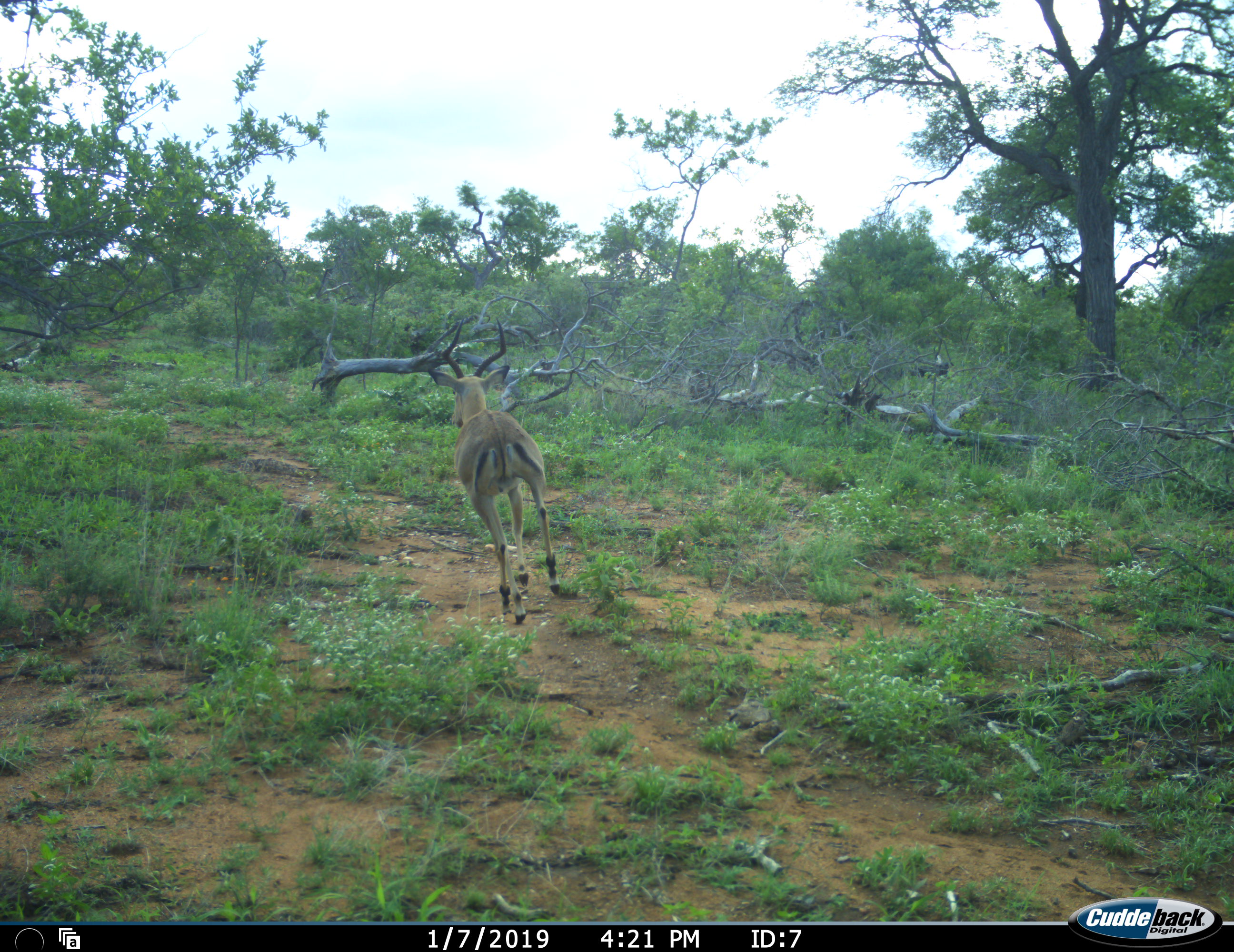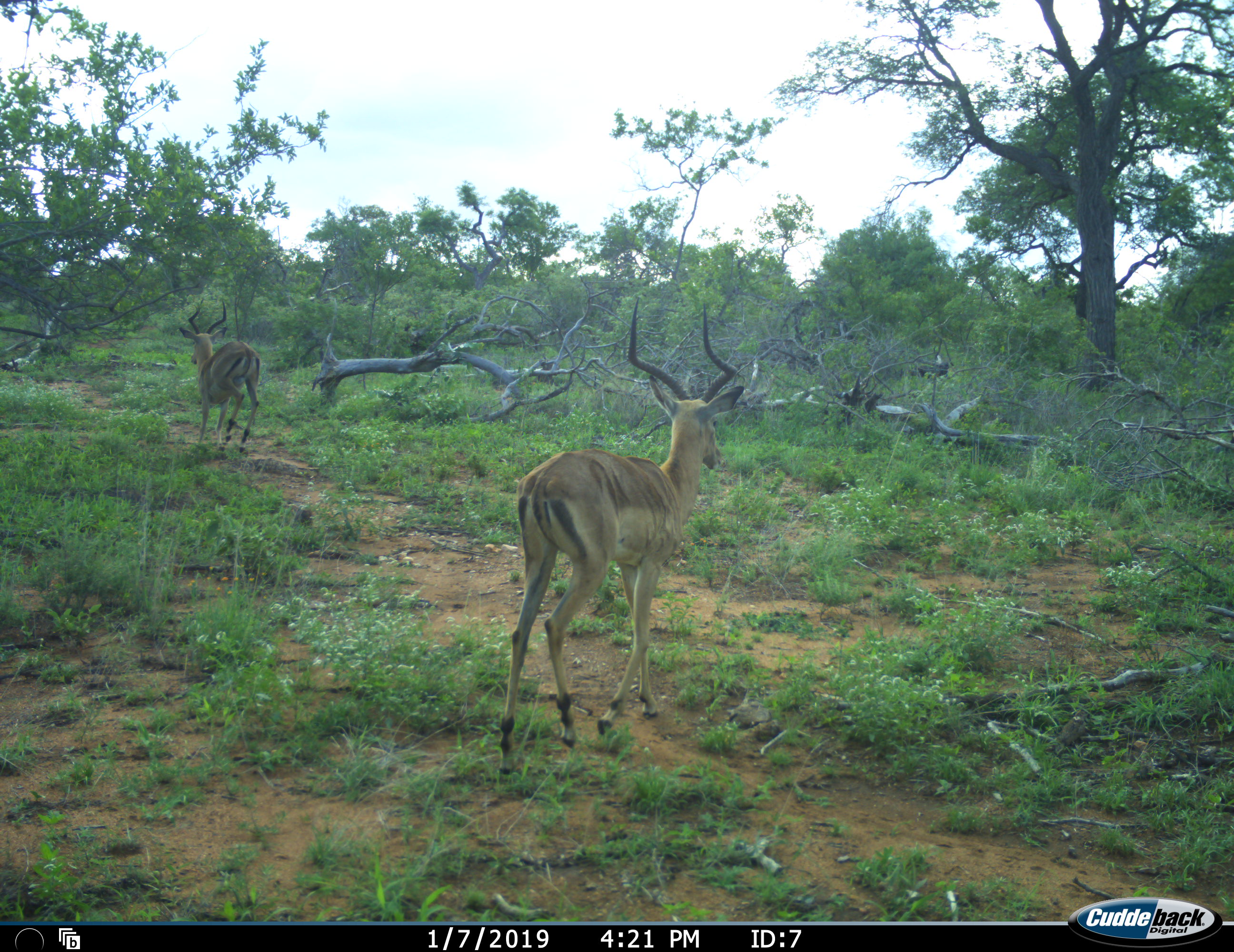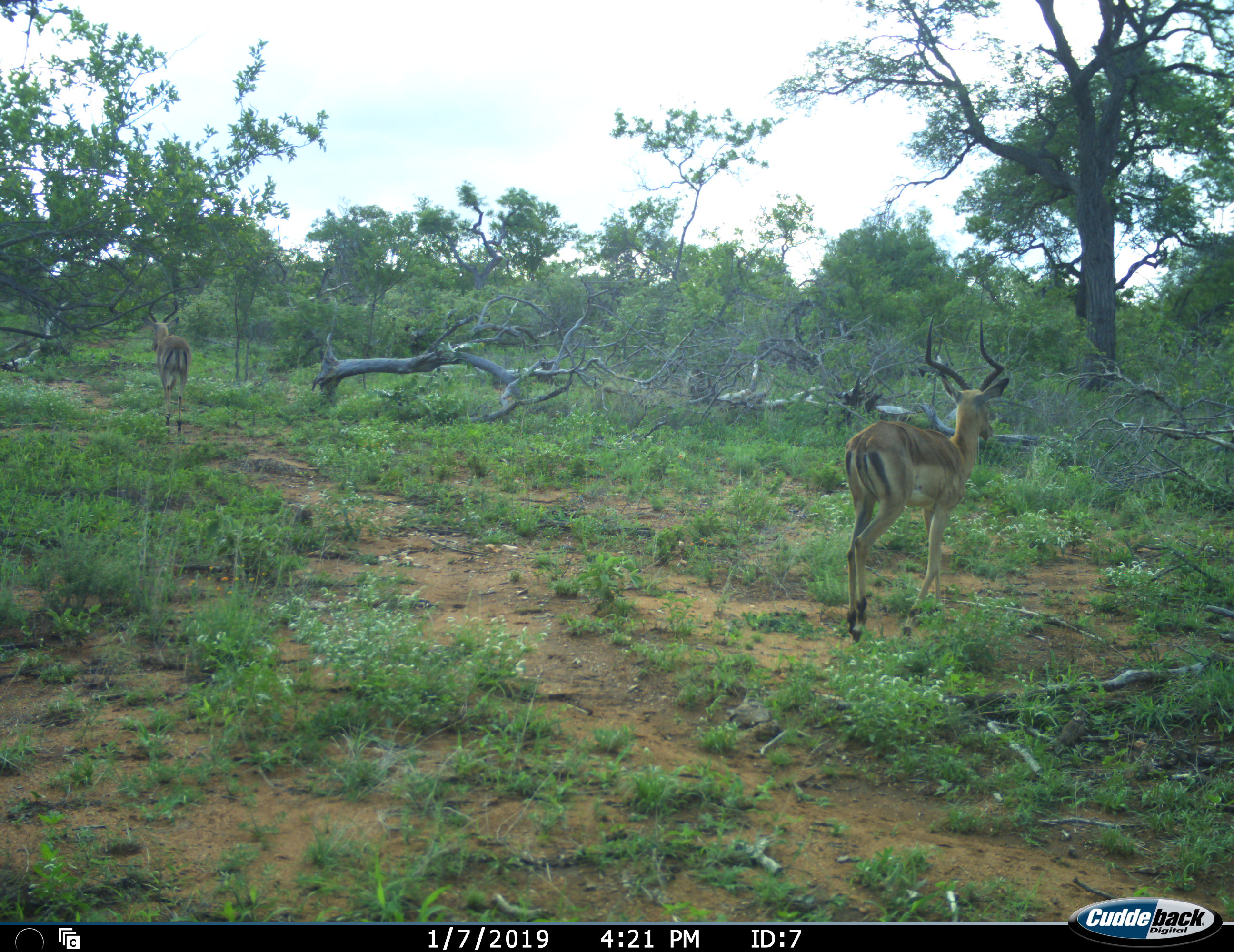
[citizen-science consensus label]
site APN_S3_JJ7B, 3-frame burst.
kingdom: Animalia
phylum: Chordata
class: Mammalia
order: Artiodactyla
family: Bovidae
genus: Aepyceros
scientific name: Aepyceros melampus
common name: impala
Impala (Aepyceros melampus), count 2. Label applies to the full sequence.